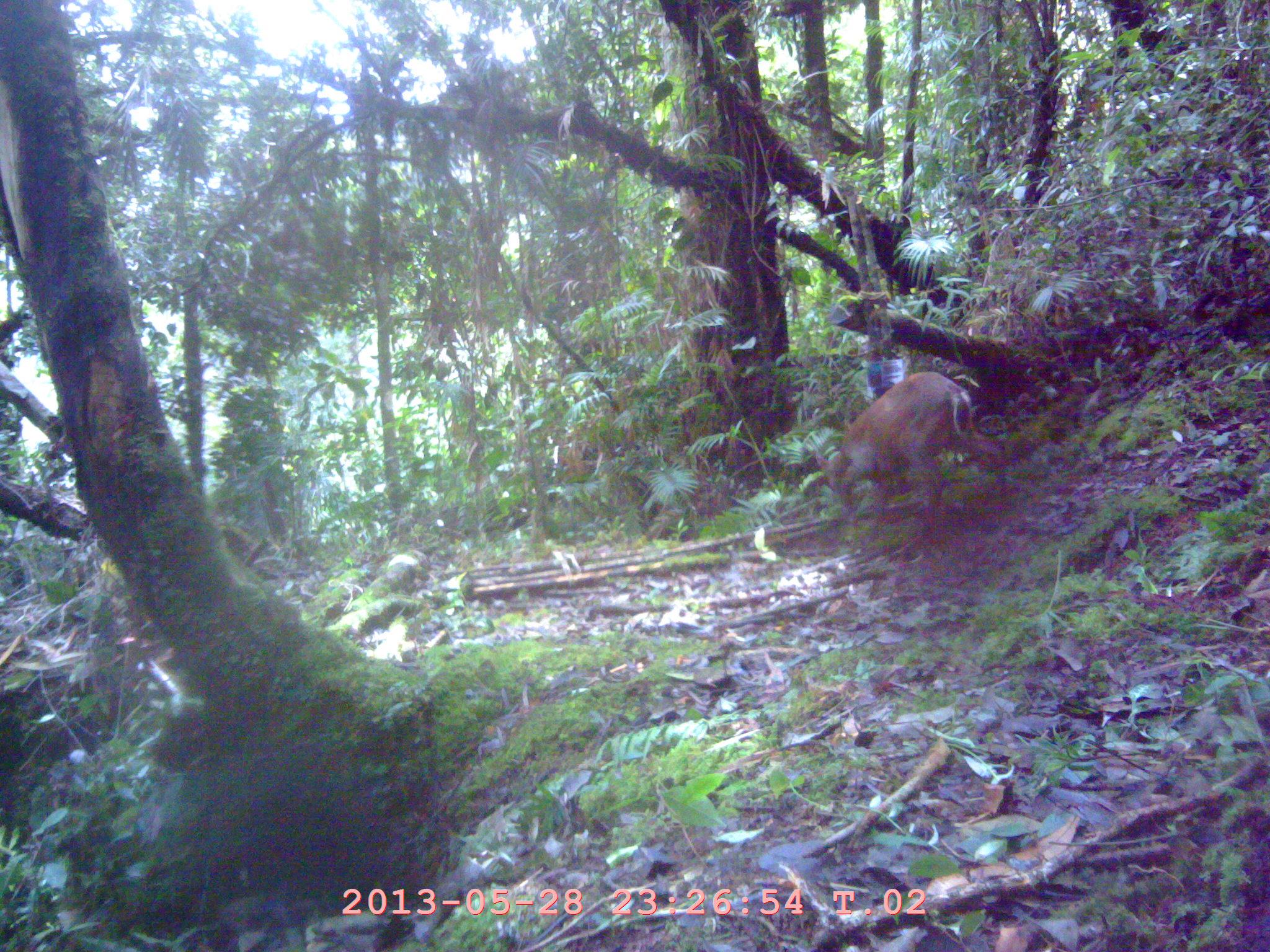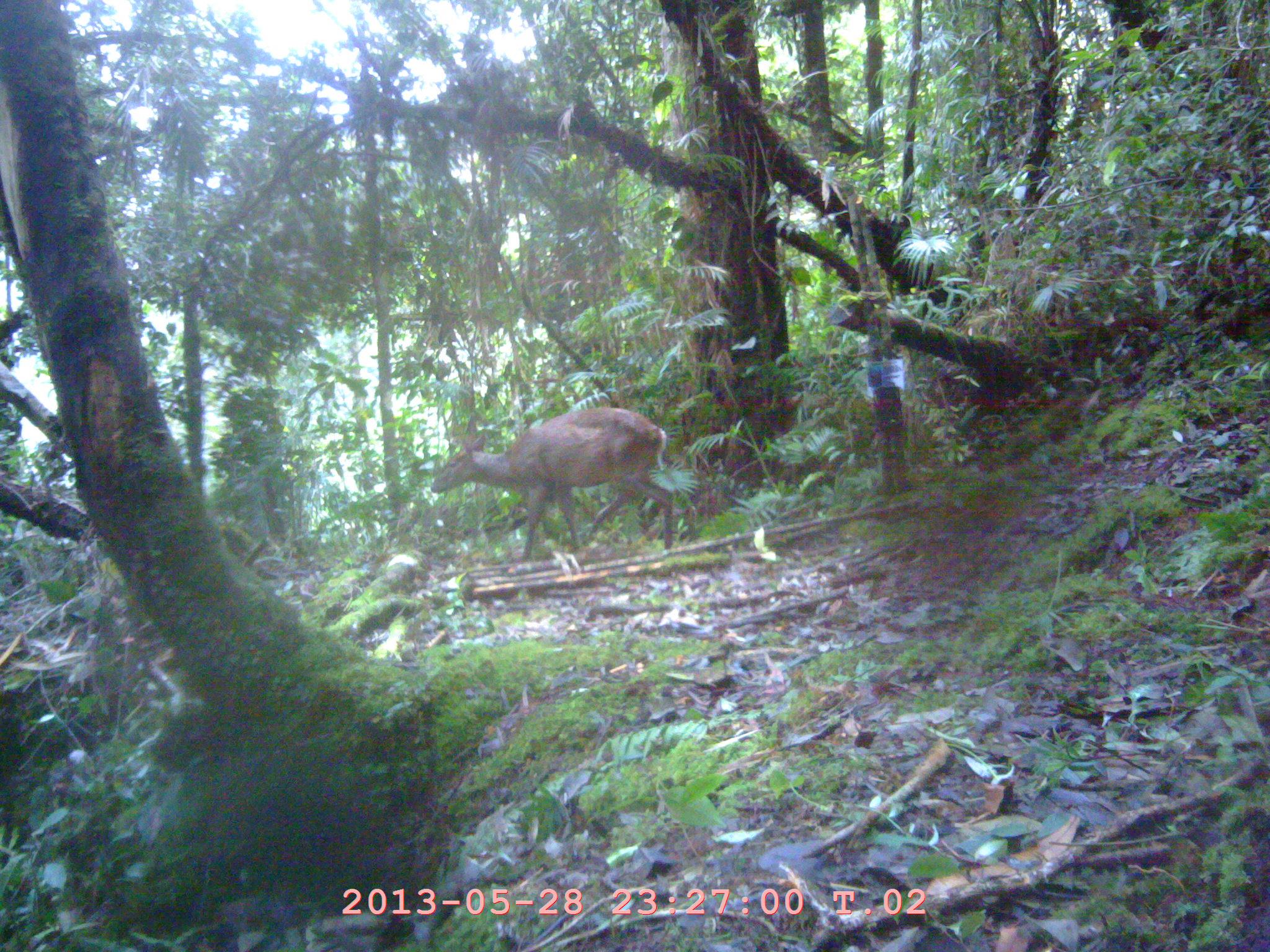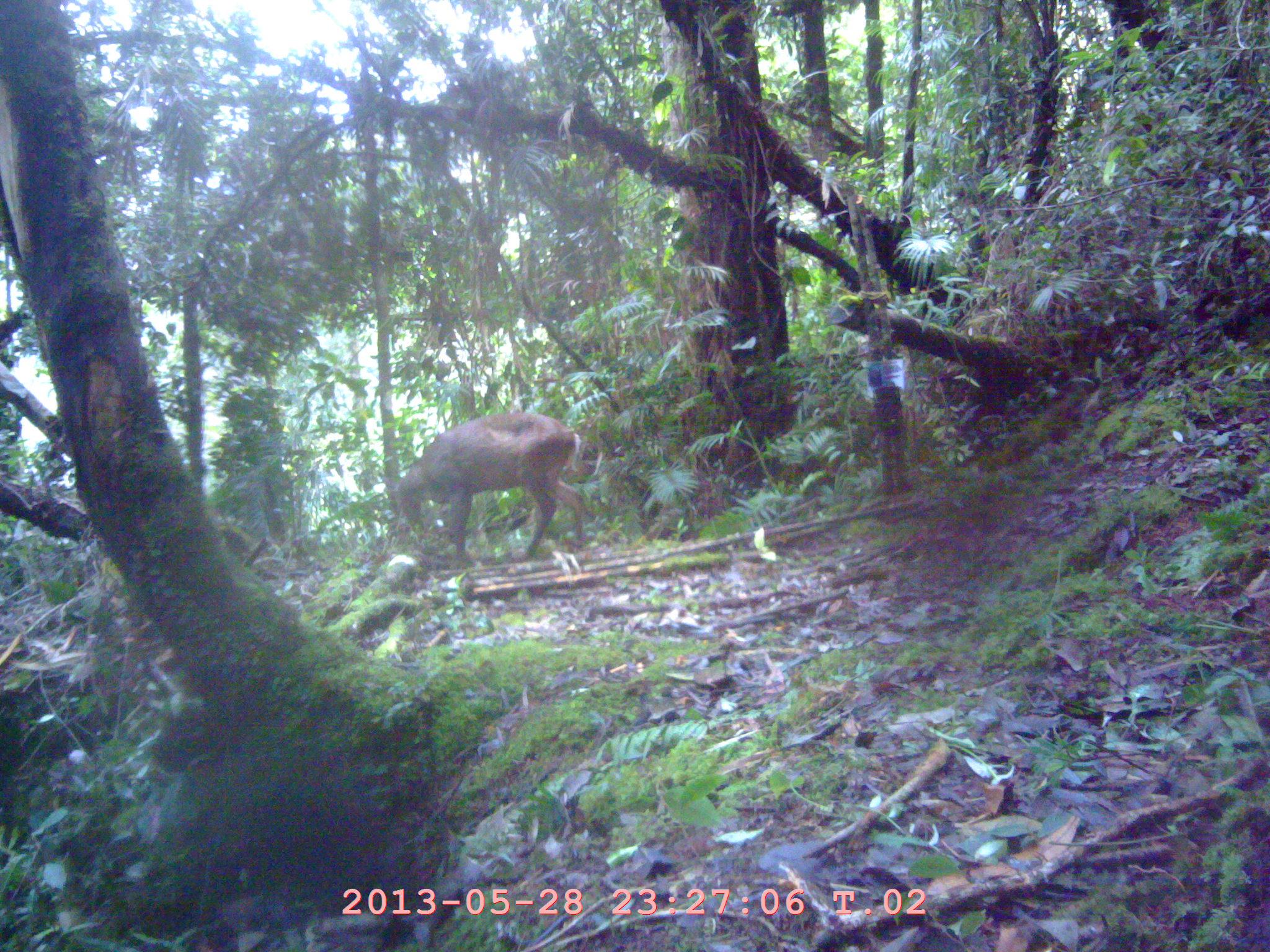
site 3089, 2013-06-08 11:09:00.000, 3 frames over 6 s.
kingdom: Animalia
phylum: Chordata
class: Mammalia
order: Artiodactyla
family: Cervidae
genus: Muntiacus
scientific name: Muntiacus muntjak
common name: southern red muntjac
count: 1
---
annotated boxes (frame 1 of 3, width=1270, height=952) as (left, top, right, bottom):
muntiacus muntjak: (812, 370, 1010, 539)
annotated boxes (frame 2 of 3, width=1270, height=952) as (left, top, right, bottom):
muntiacus muntjak: (429, 407, 675, 554)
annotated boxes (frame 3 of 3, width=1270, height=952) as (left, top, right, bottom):
muntiacus muntjak: (391, 412, 600, 561)